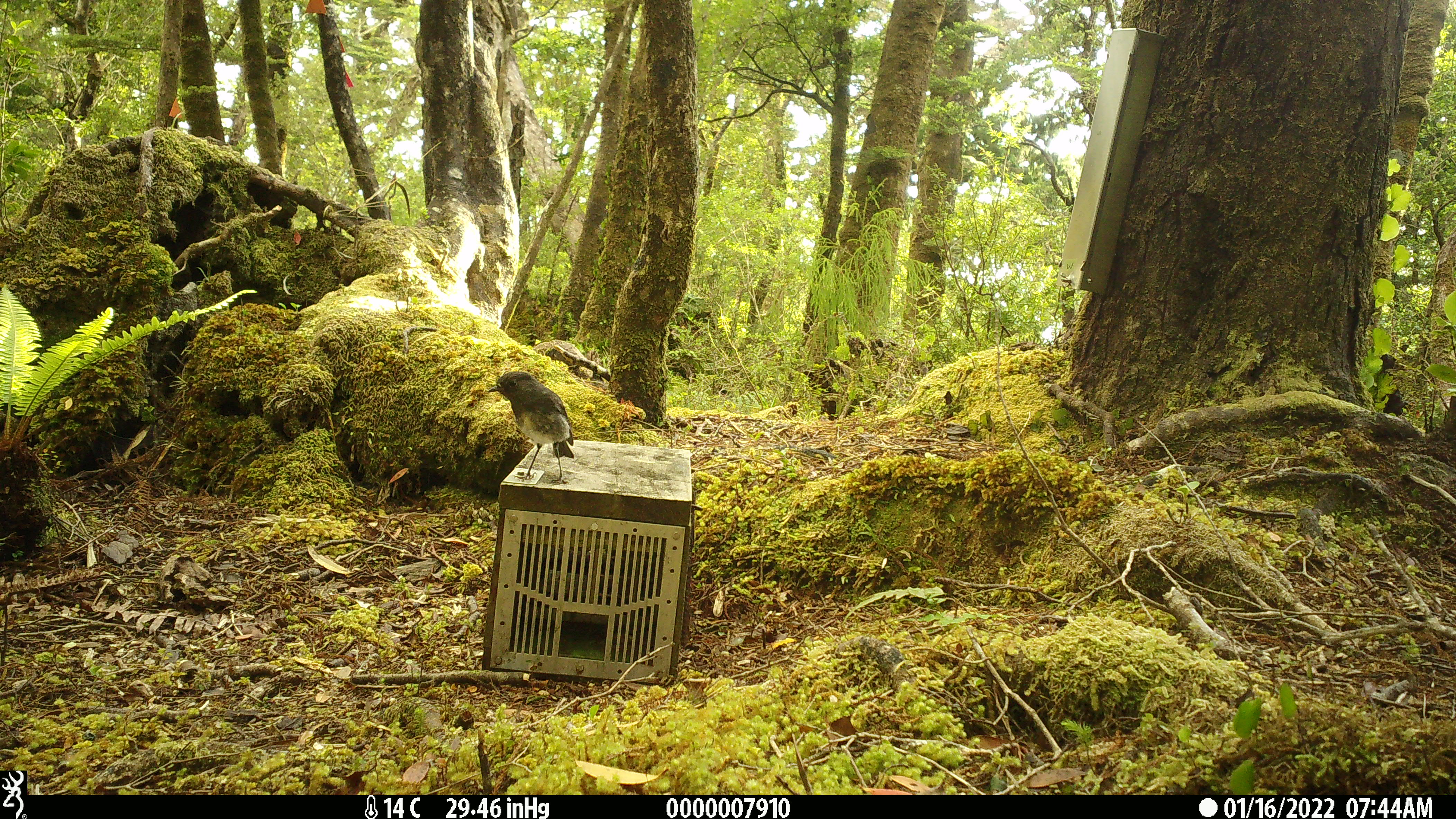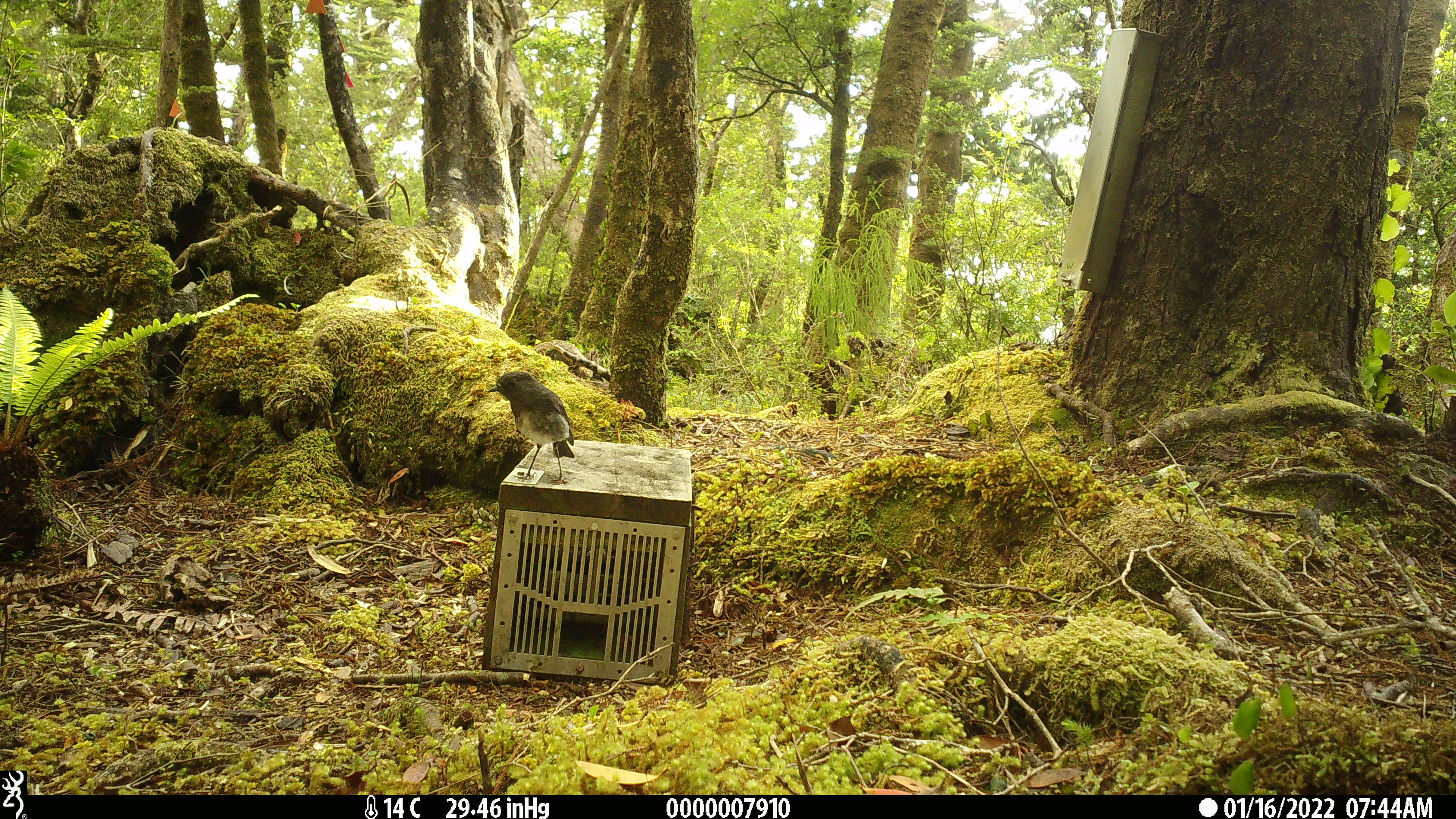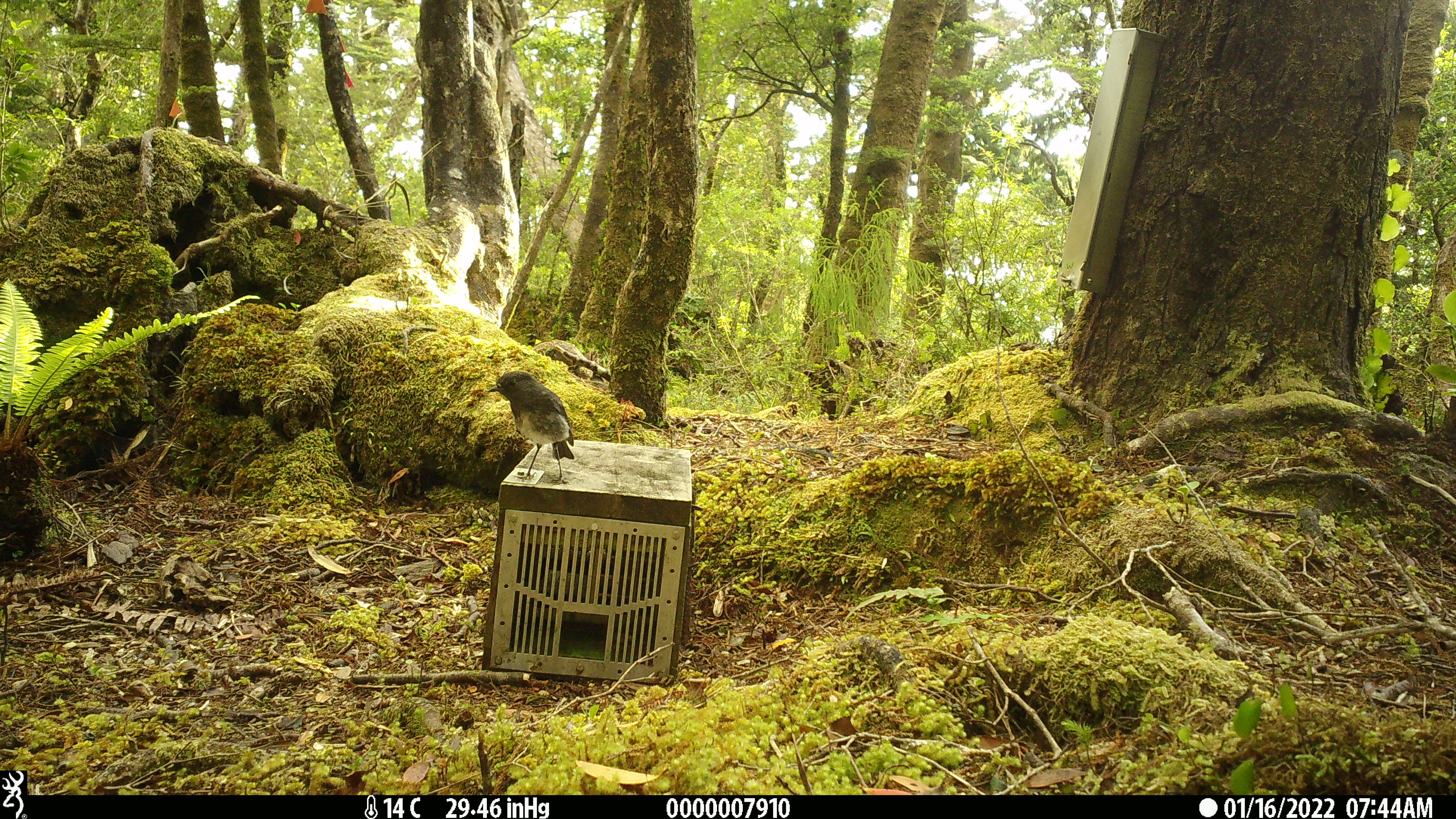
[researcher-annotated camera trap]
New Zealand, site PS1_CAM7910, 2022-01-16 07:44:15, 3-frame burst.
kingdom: Animalia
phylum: Chordata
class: Aves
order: Passeriformes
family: Petroicidae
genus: Petroica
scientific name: Petroica australis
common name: new zealand robin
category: robin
Robin (new zealand robin) (Petroica australis).